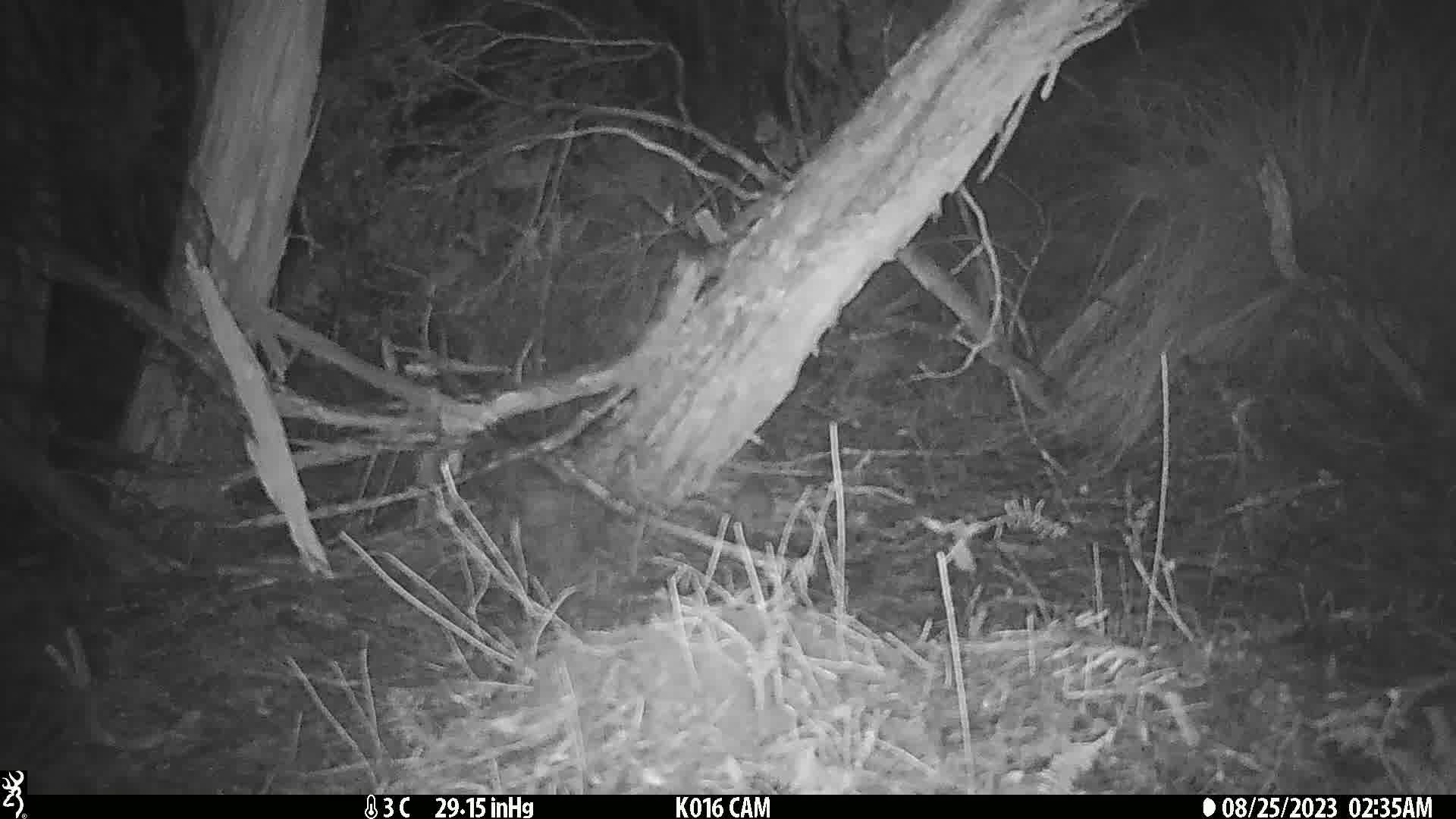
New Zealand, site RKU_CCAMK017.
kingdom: Animalia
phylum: Chordata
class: Mammalia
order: Rodentia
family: Muridae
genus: Rattus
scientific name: Rattus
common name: rat